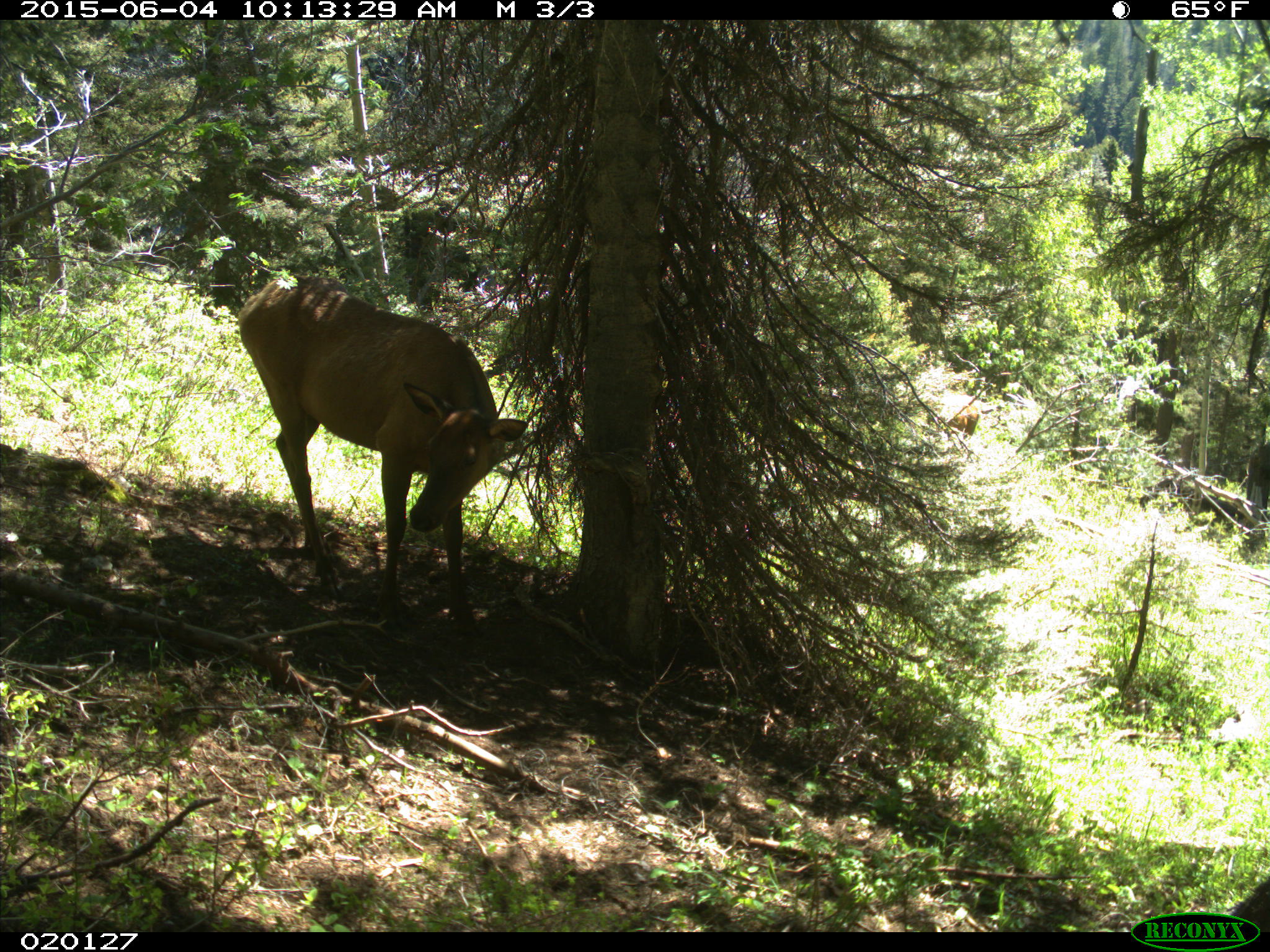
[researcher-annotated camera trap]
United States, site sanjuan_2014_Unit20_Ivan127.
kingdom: Animalia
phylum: Chordata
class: Mammalia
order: Artiodactyla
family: Cervidae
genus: Cervus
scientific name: Cervus elaphus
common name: red deer